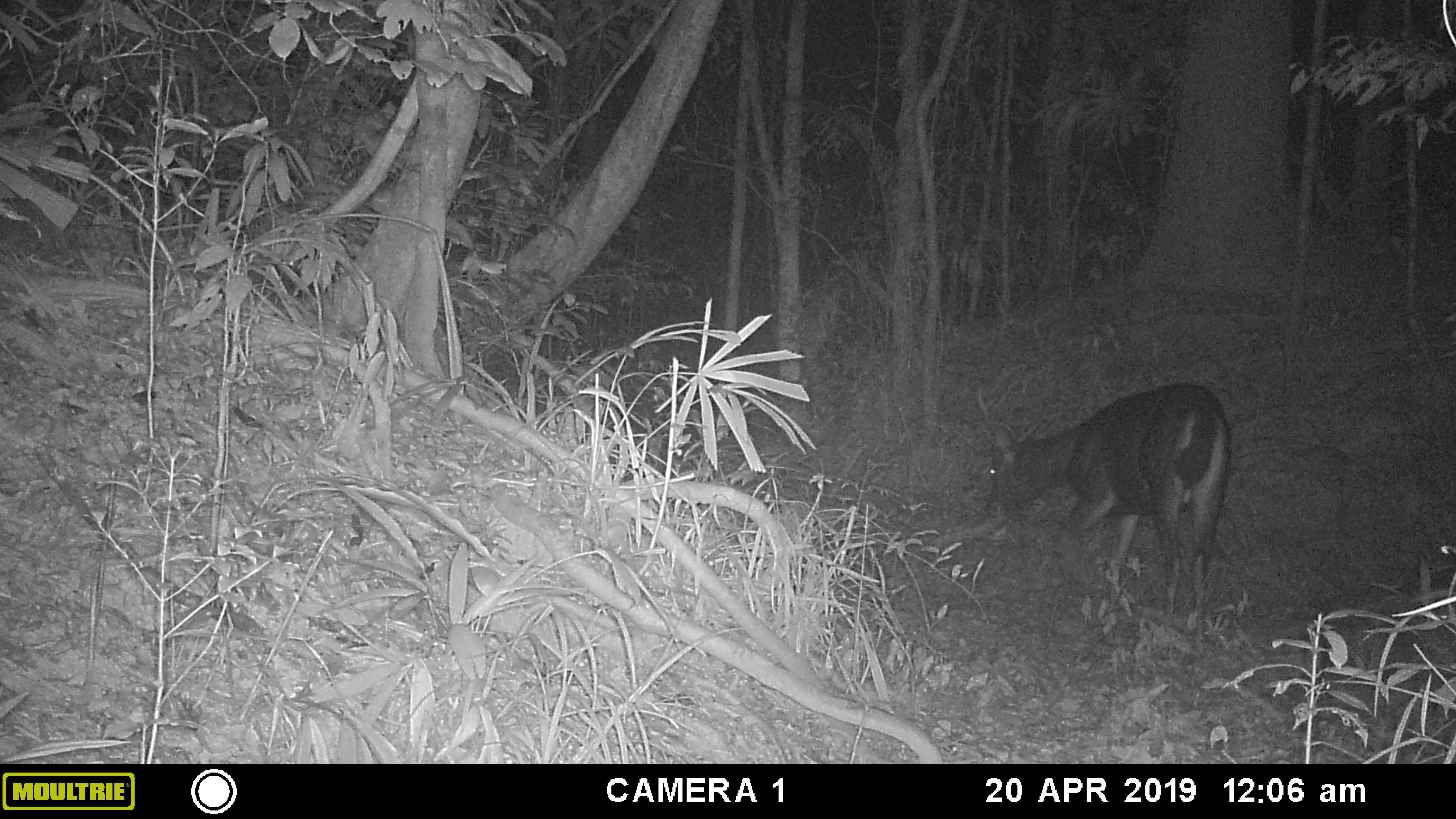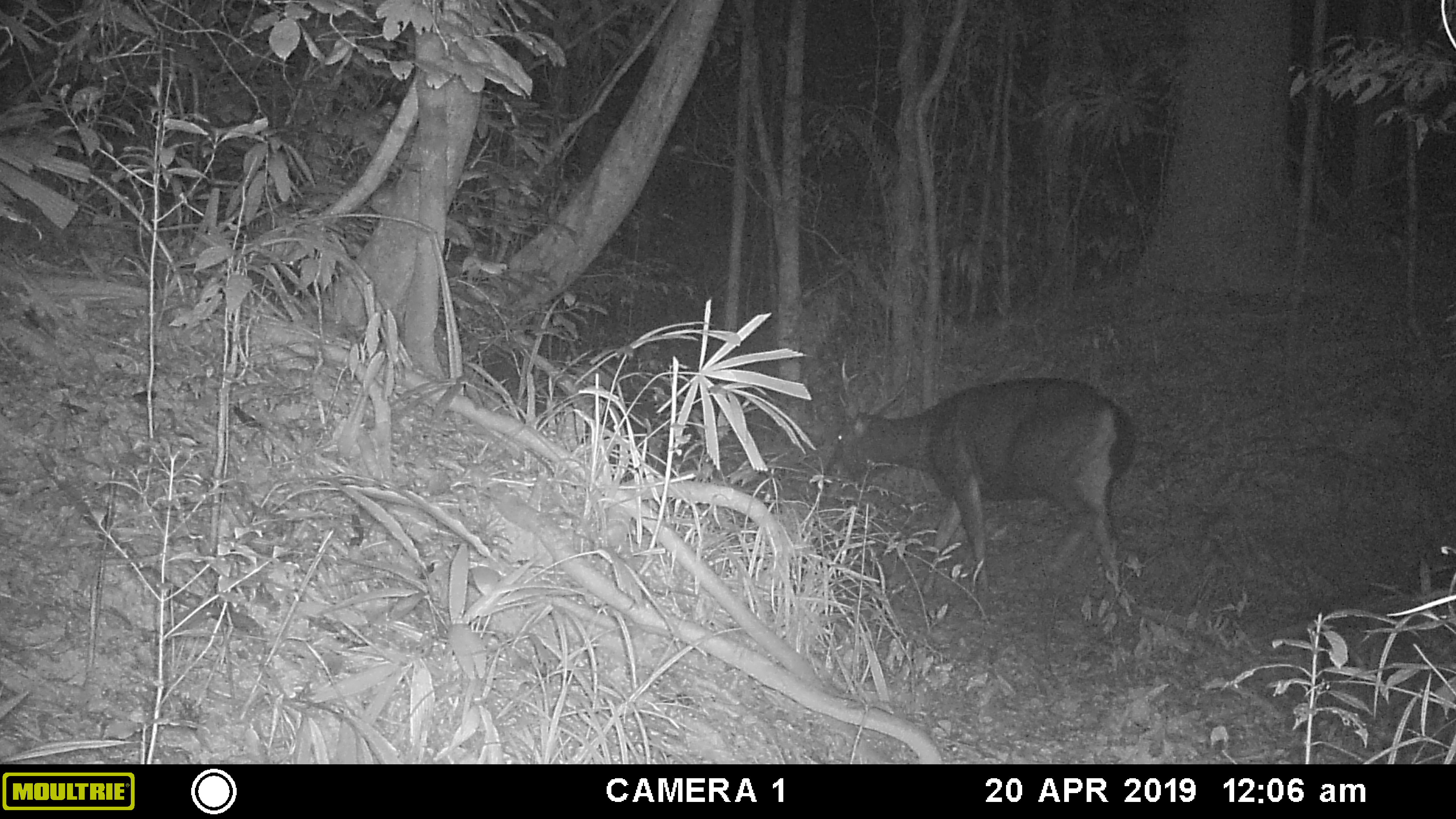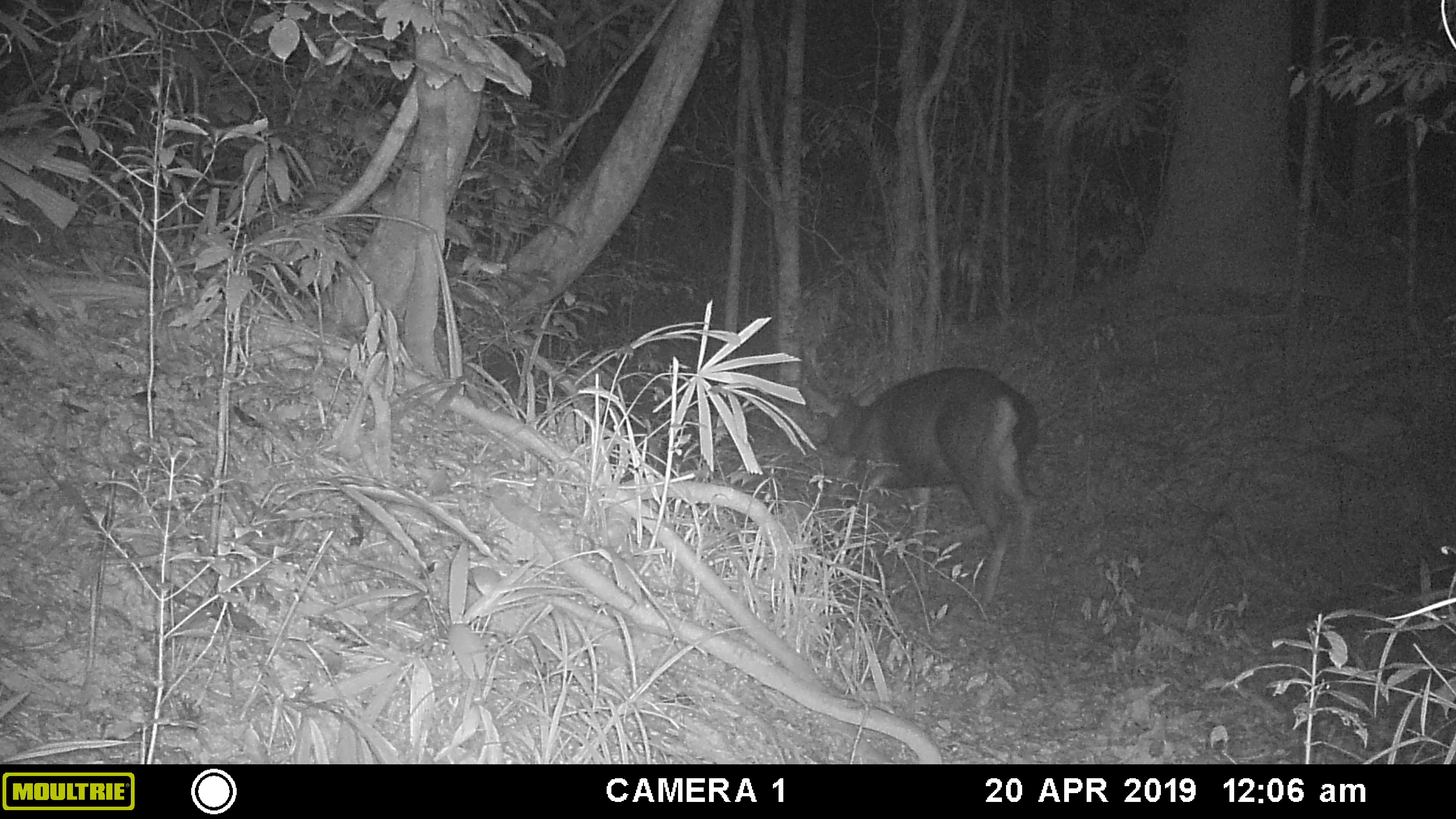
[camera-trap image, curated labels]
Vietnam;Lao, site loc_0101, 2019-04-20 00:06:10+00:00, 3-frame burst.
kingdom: Animalia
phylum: Chordata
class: Mammalia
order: Artiodactyla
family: Cervidae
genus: Rusa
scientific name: Rusa unicolor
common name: sambar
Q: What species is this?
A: Sambar (Rusa unicolor).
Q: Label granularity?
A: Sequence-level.